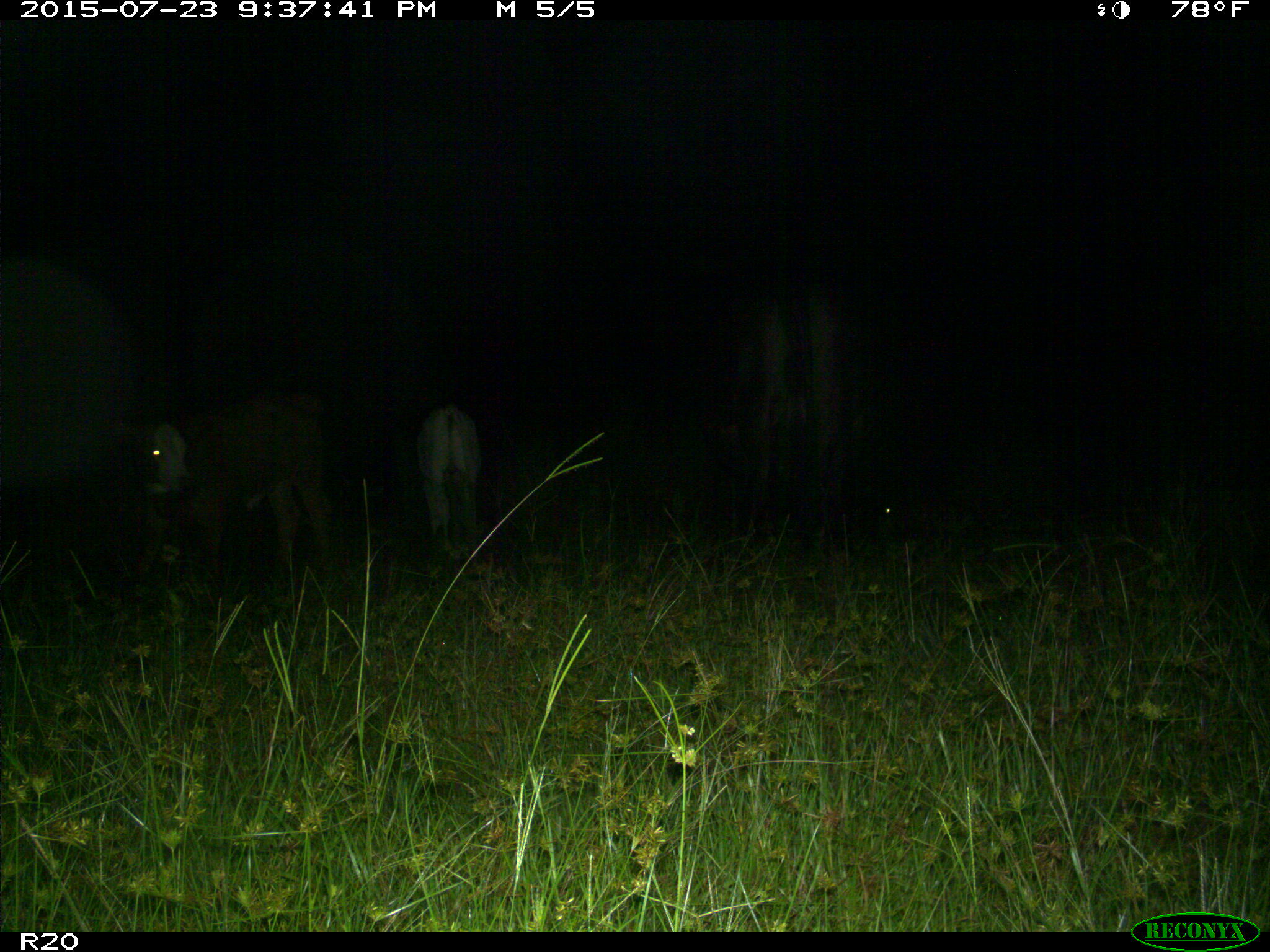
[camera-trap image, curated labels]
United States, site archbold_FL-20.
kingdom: Animalia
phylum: Chordata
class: Mammalia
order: Artiodactyla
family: Bovidae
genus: Bos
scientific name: Bos taurus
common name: domestic cow